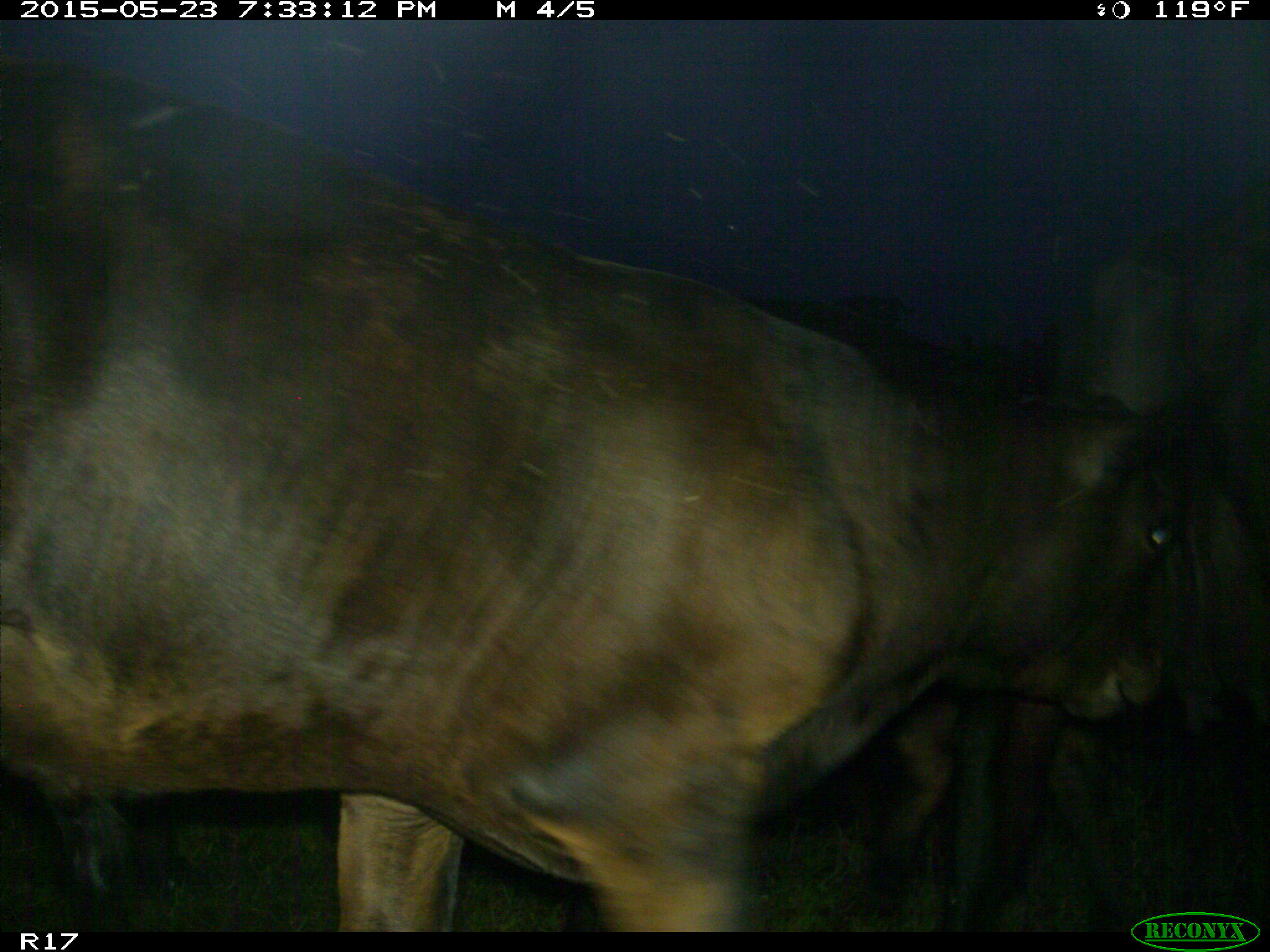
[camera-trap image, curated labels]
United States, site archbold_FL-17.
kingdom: Animalia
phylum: Chordata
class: Mammalia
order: Artiodactyla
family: Bovidae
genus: Bos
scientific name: Bos taurus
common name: domestic cow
Bos taurus (domestic cow).